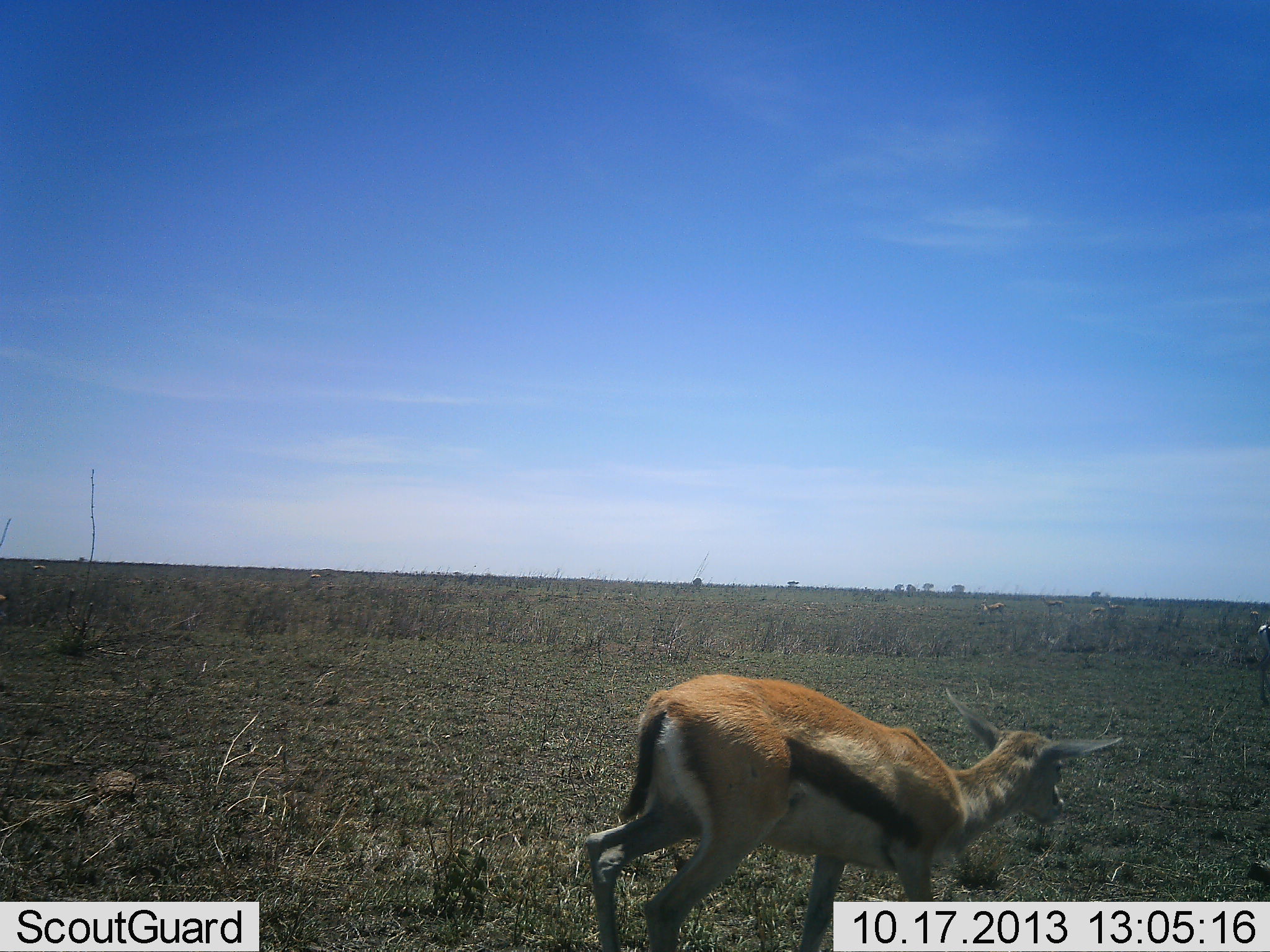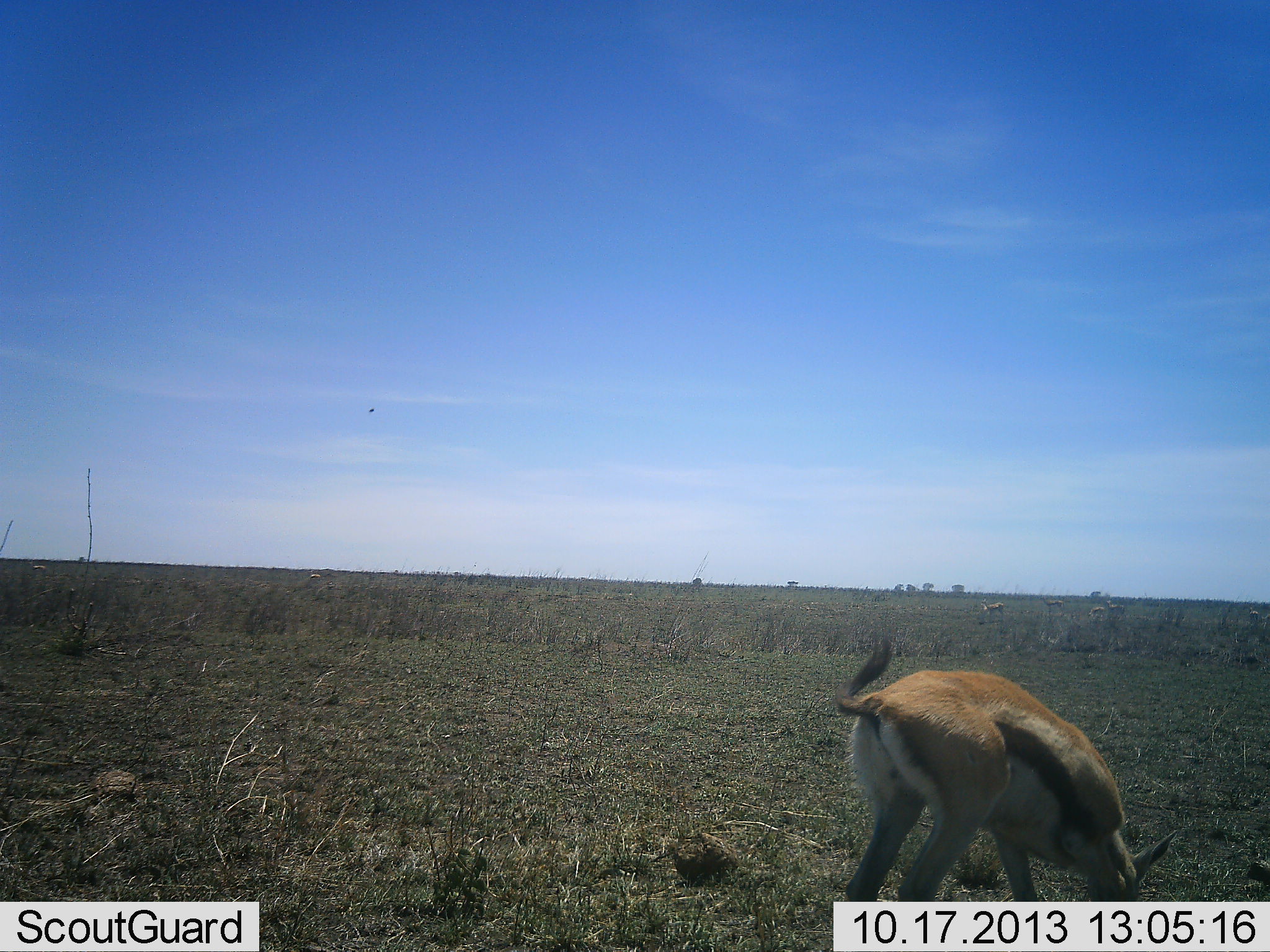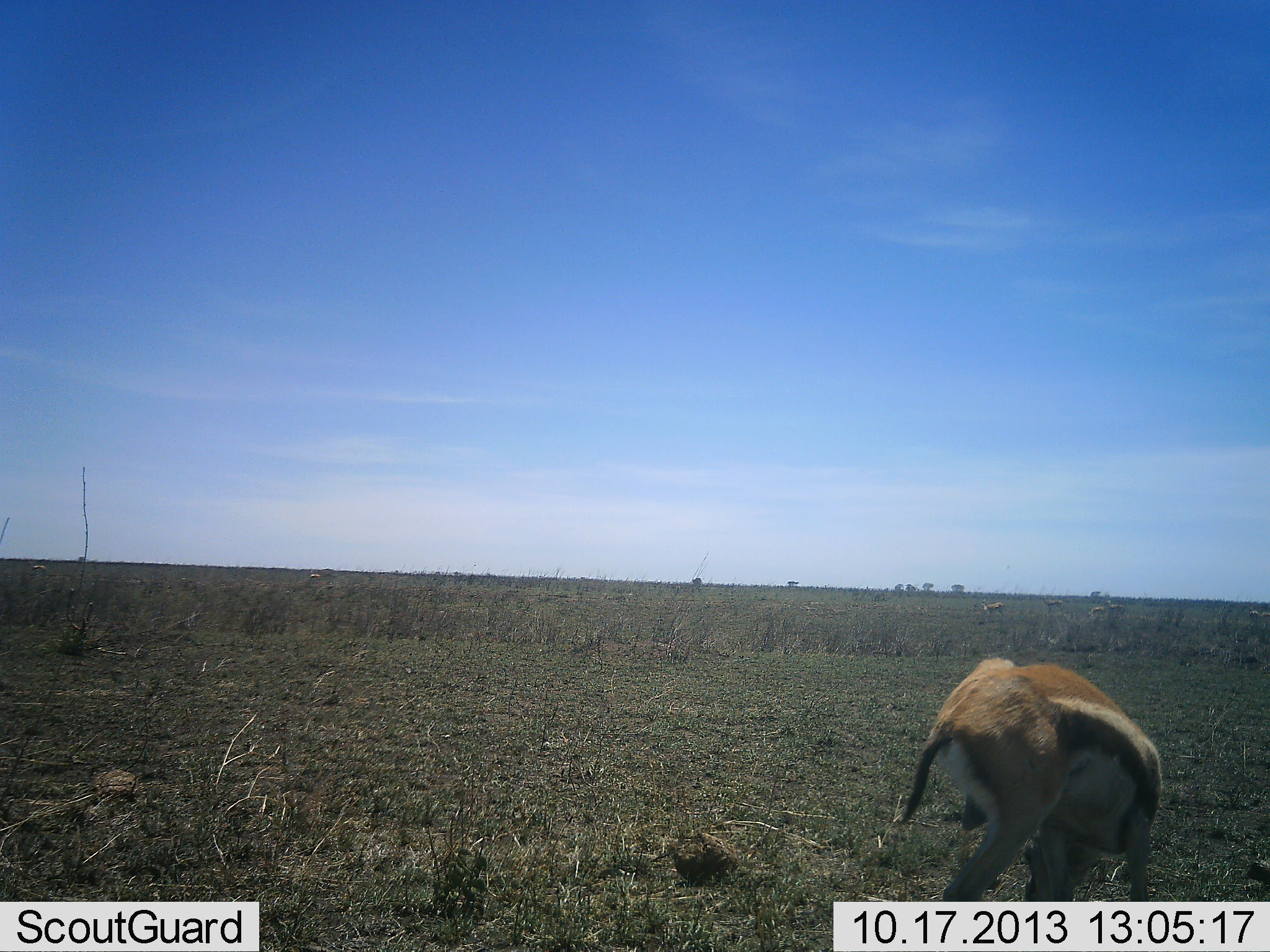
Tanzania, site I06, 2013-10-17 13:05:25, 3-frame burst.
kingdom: Animalia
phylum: Chordata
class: Mammalia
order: Artiodactyla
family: Bovidae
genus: Eudorcas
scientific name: Eudorcas thomsonii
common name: thomson's gazelle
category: gazellethomsons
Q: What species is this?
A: Gazellethomsons (thomson's gazelle) (Eudorcas thomsonii).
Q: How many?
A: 1.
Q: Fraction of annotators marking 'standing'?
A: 12%.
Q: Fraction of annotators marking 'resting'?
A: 0%.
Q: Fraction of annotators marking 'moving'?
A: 65%.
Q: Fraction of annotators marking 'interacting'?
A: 0%.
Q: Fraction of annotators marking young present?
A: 0%.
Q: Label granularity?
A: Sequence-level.